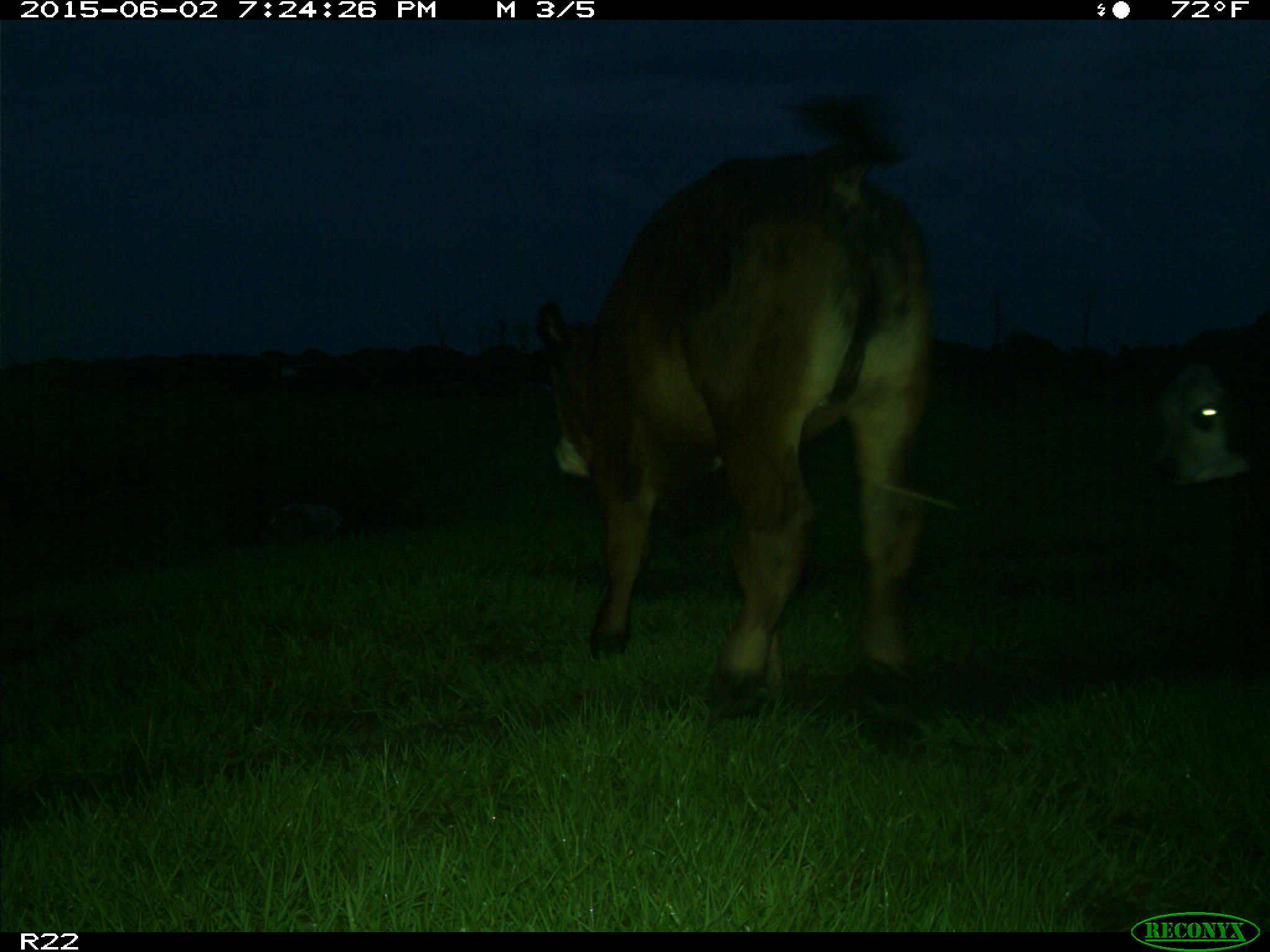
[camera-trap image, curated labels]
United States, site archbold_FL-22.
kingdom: Animalia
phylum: Chordata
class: Mammalia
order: Artiodactyla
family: Bovidae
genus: Bos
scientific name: Bos taurus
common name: domestic cow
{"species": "Bos taurus (domestic cow)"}